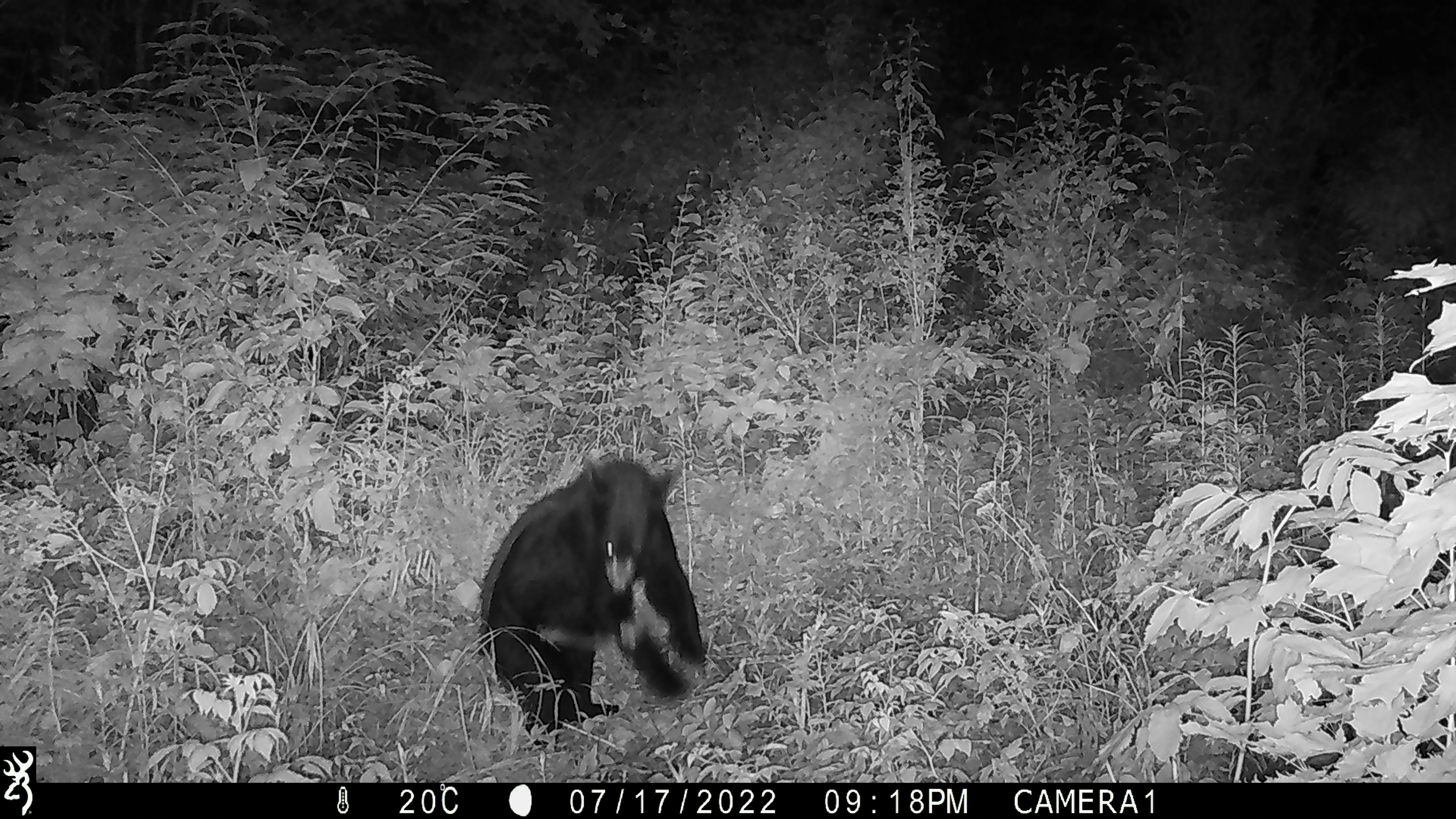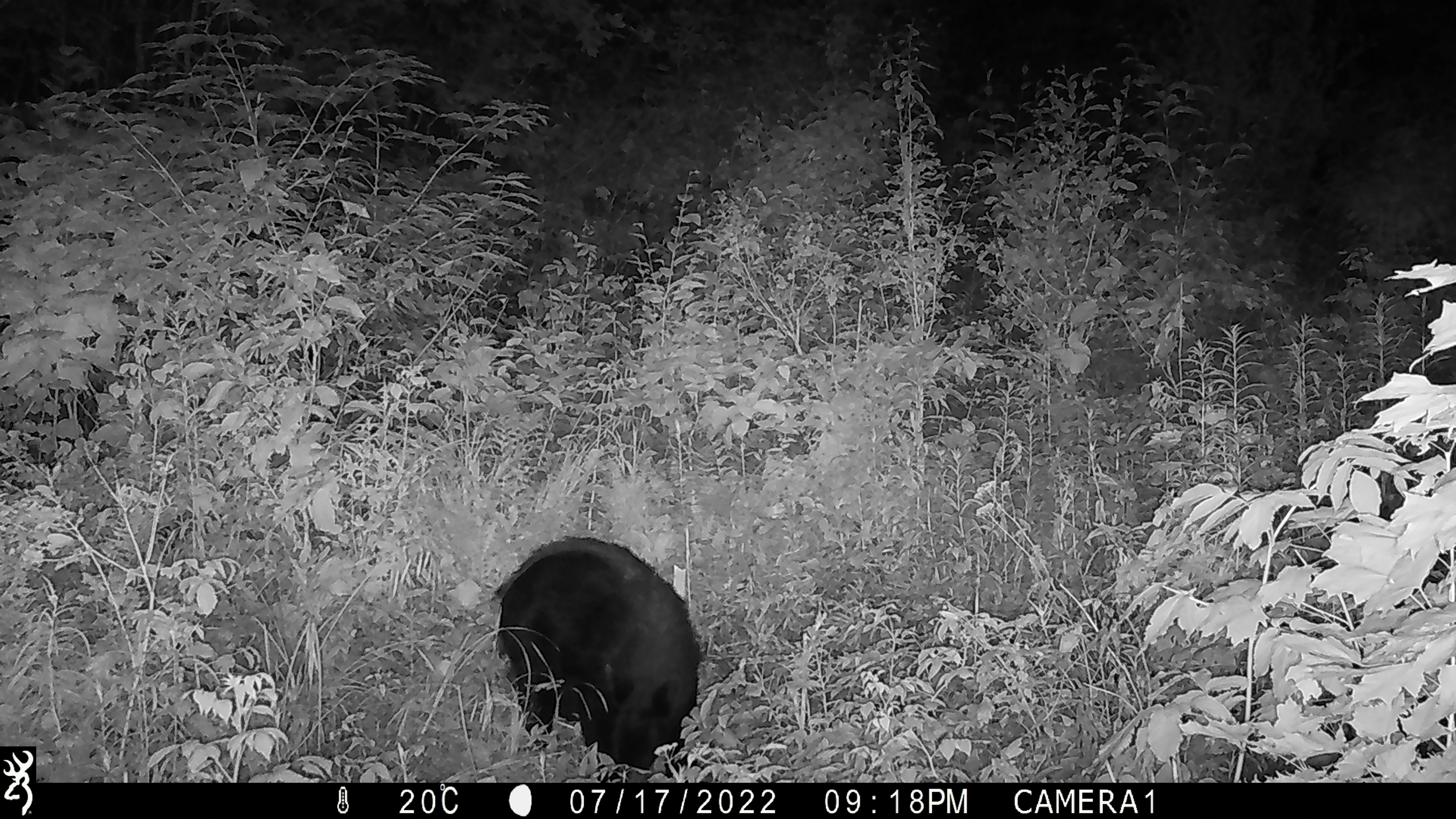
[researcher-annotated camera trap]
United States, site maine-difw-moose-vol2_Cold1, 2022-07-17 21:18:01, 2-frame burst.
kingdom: Animalia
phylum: Chordata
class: Mammalia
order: Carnivora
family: Ursidae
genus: Ursus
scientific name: Ursus americanus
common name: black bear